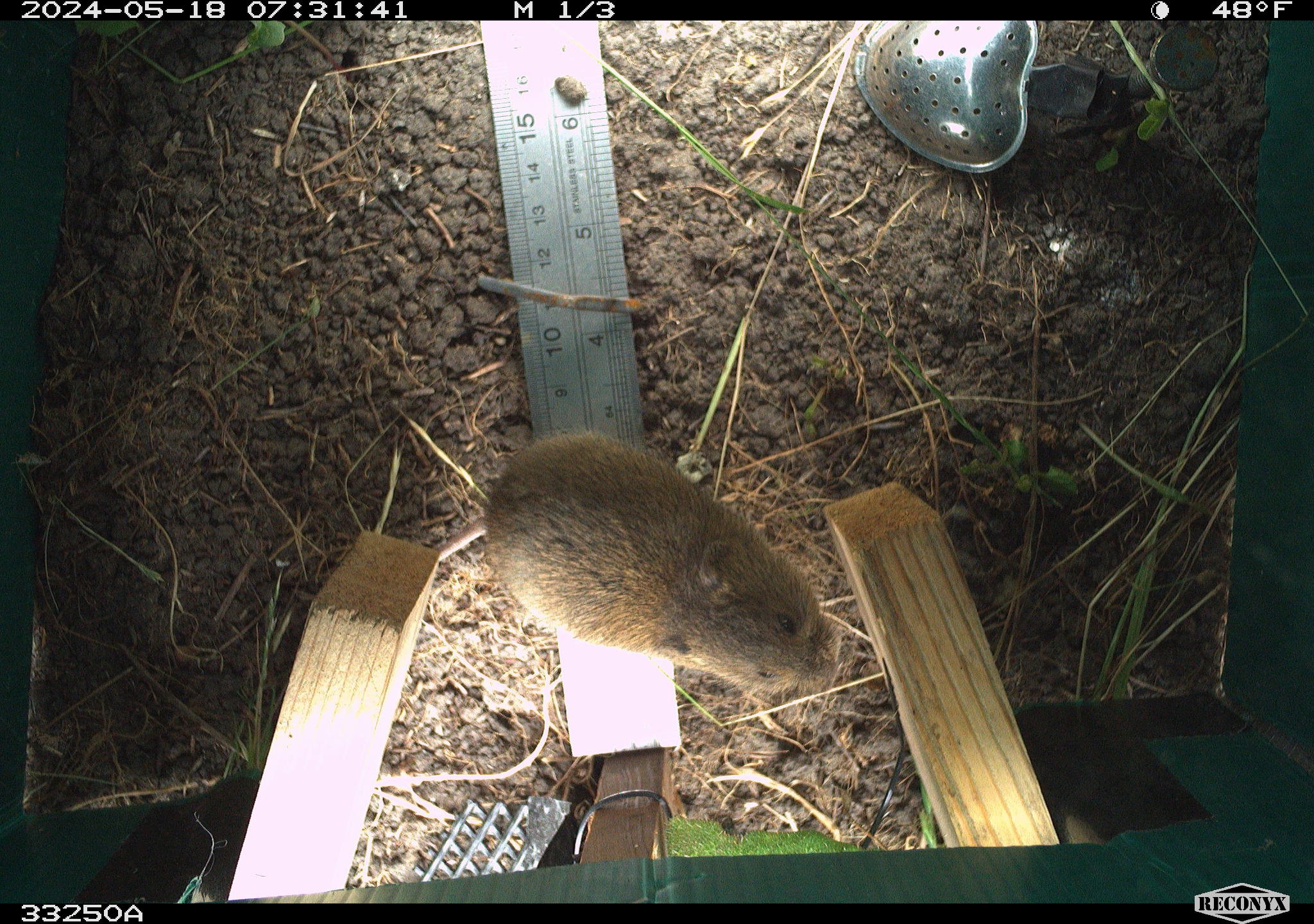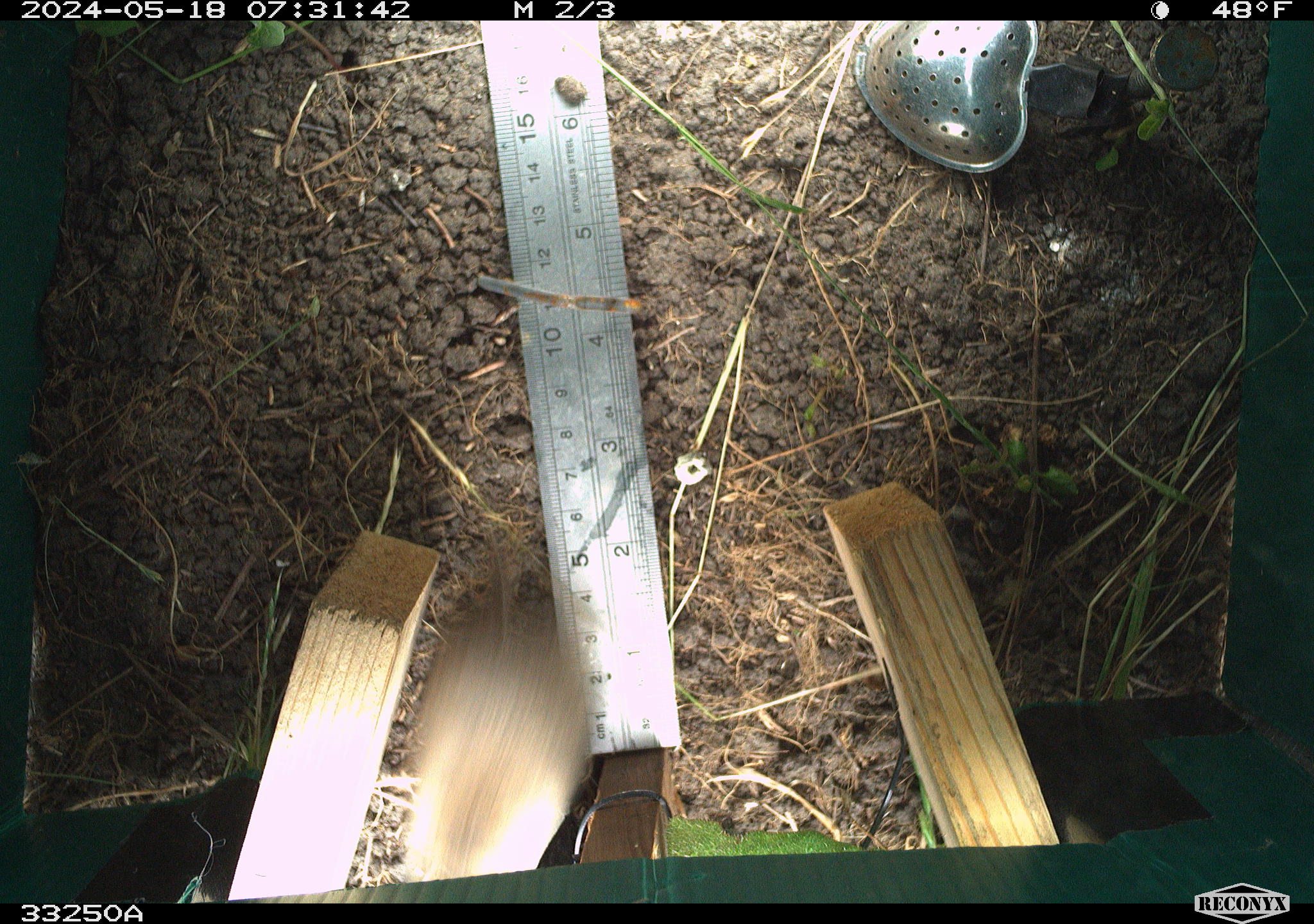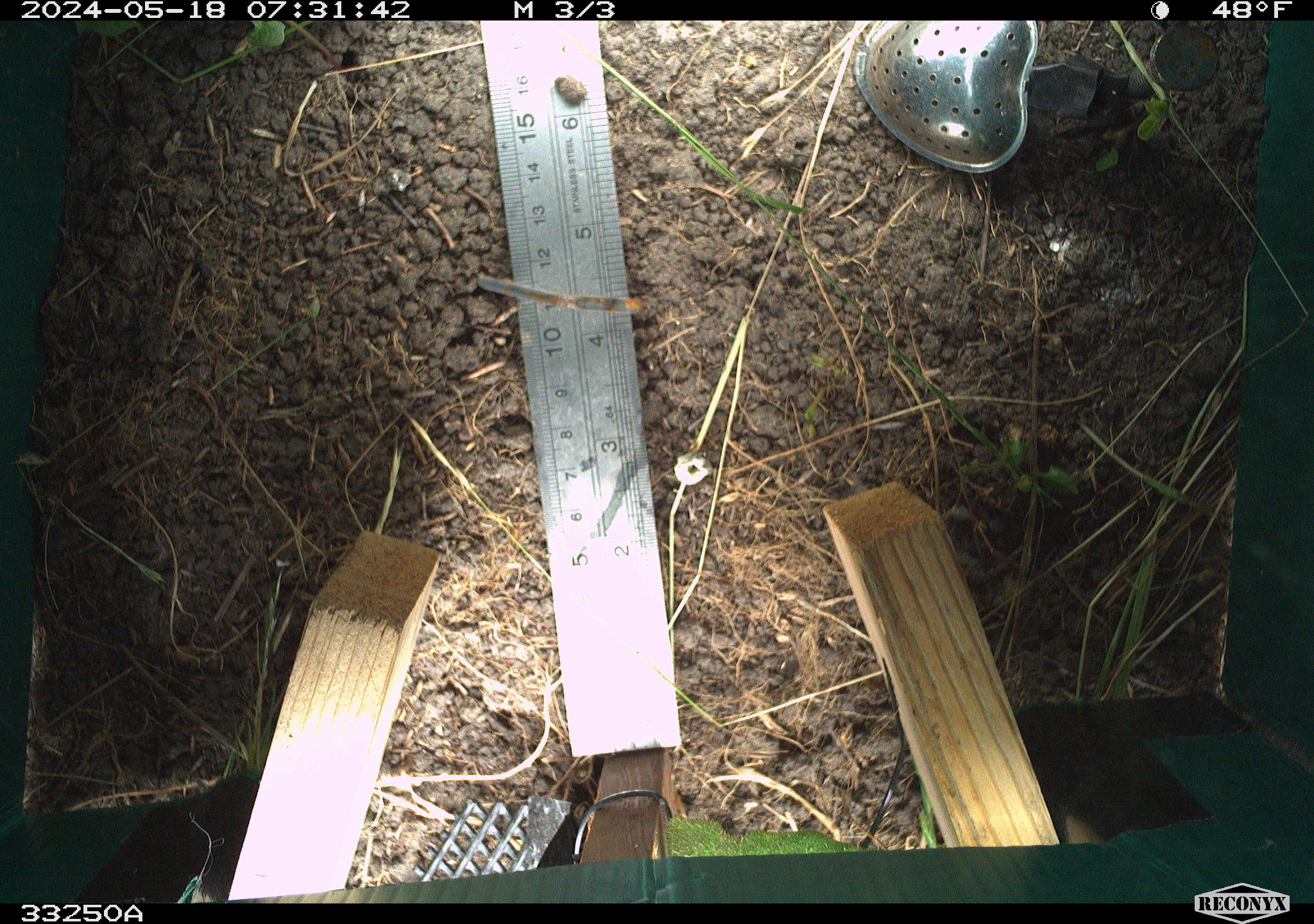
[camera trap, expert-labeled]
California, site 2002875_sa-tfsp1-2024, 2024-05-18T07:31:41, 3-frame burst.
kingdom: Animalia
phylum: Chordata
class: Mammalia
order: Rodentia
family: Cricetidae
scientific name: Arvicolinae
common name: voles, lemmings, and muskrats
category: arvicolinae subfamily